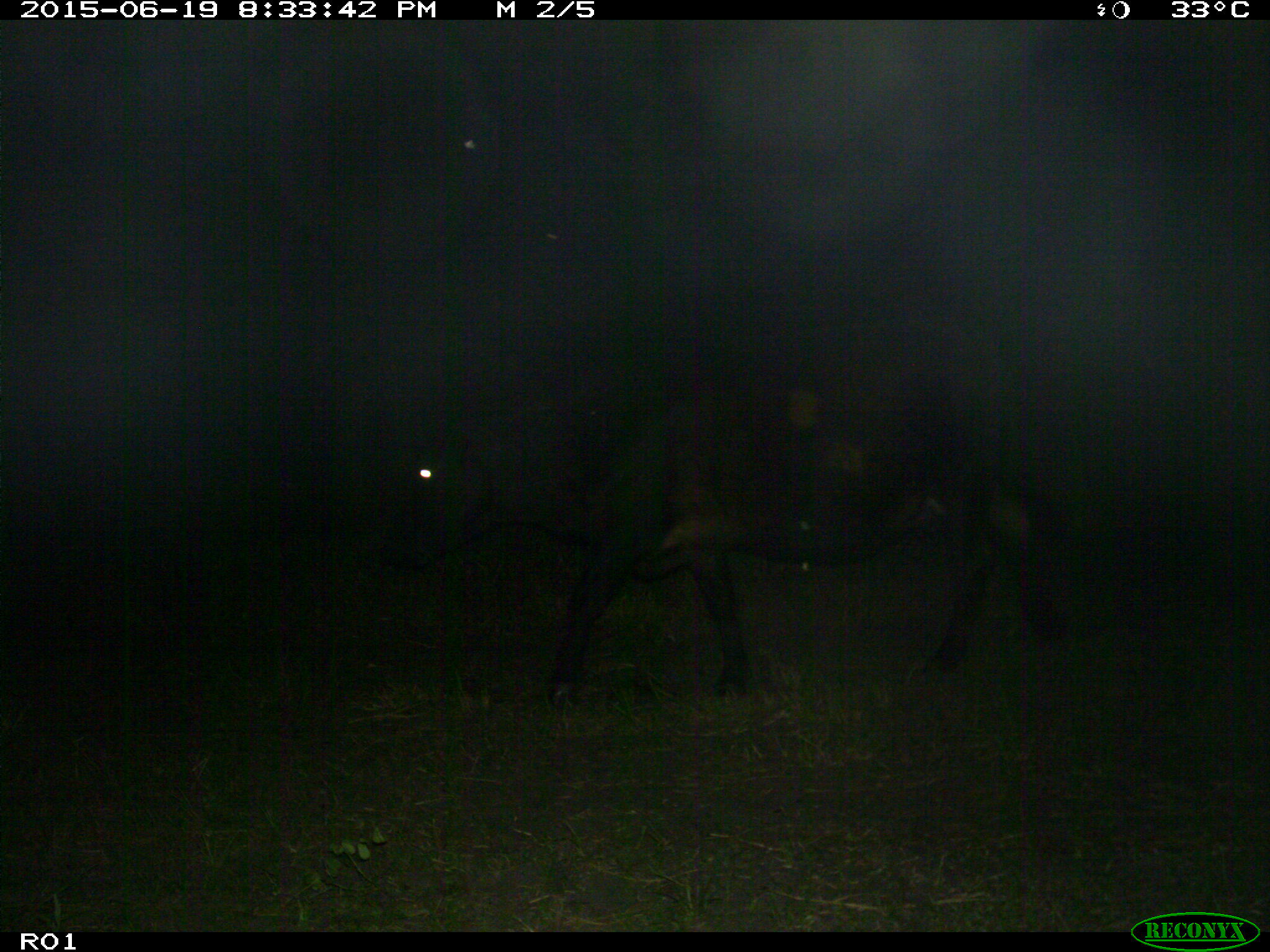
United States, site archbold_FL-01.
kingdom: Animalia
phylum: Chordata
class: Mammalia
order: Artiodactyla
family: Bovidae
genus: Bos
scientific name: Bos taurus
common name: domestic cow